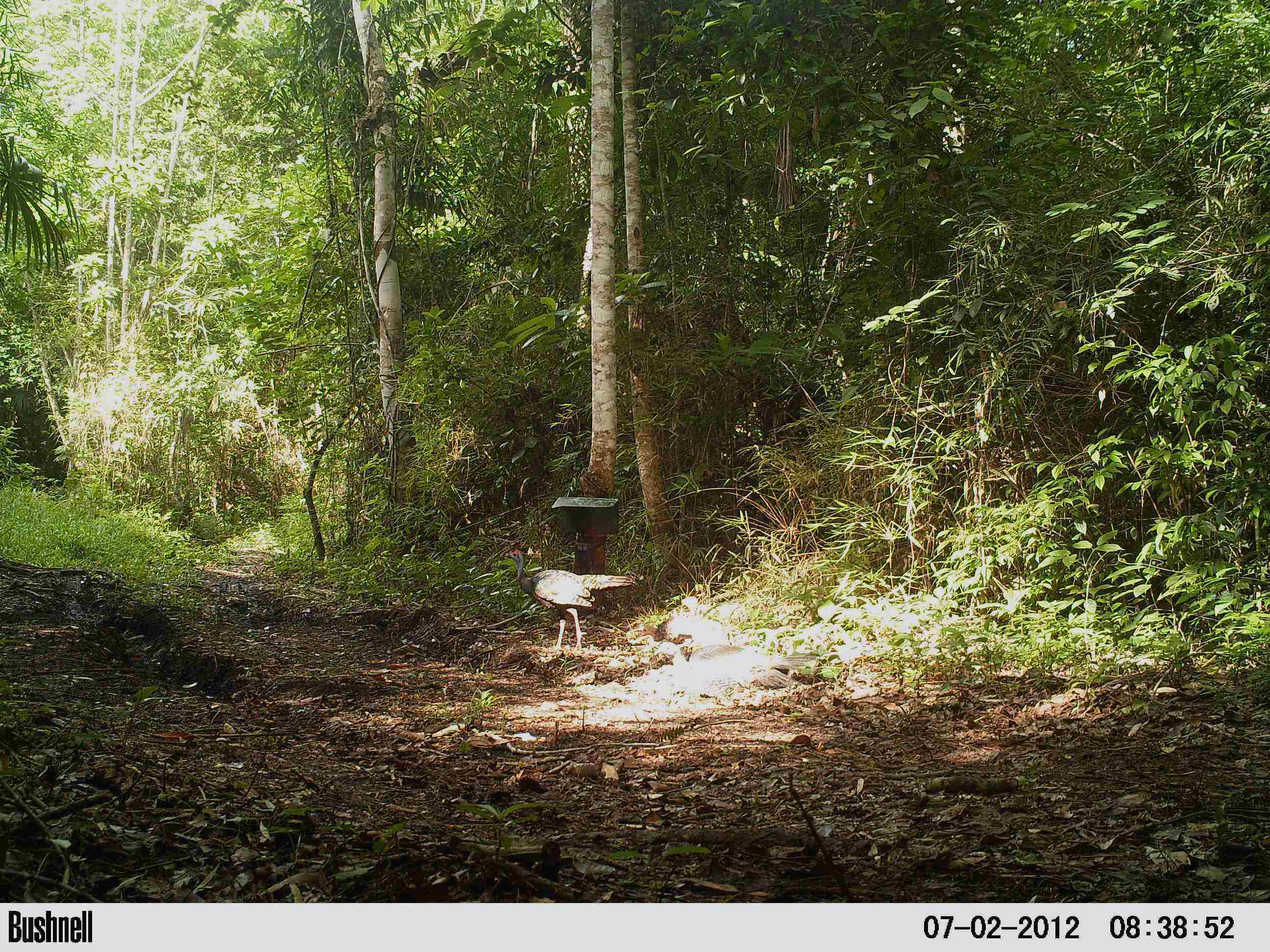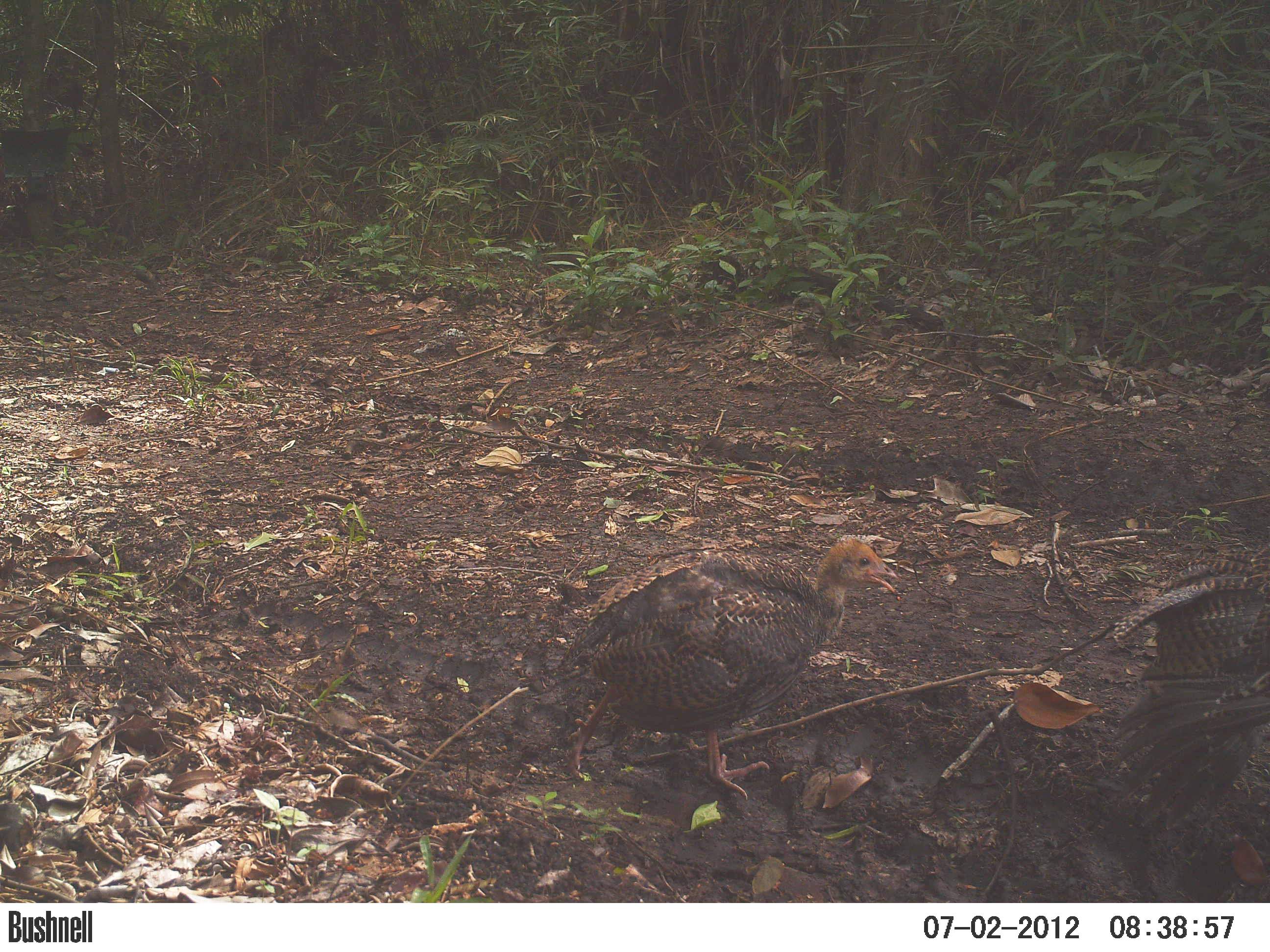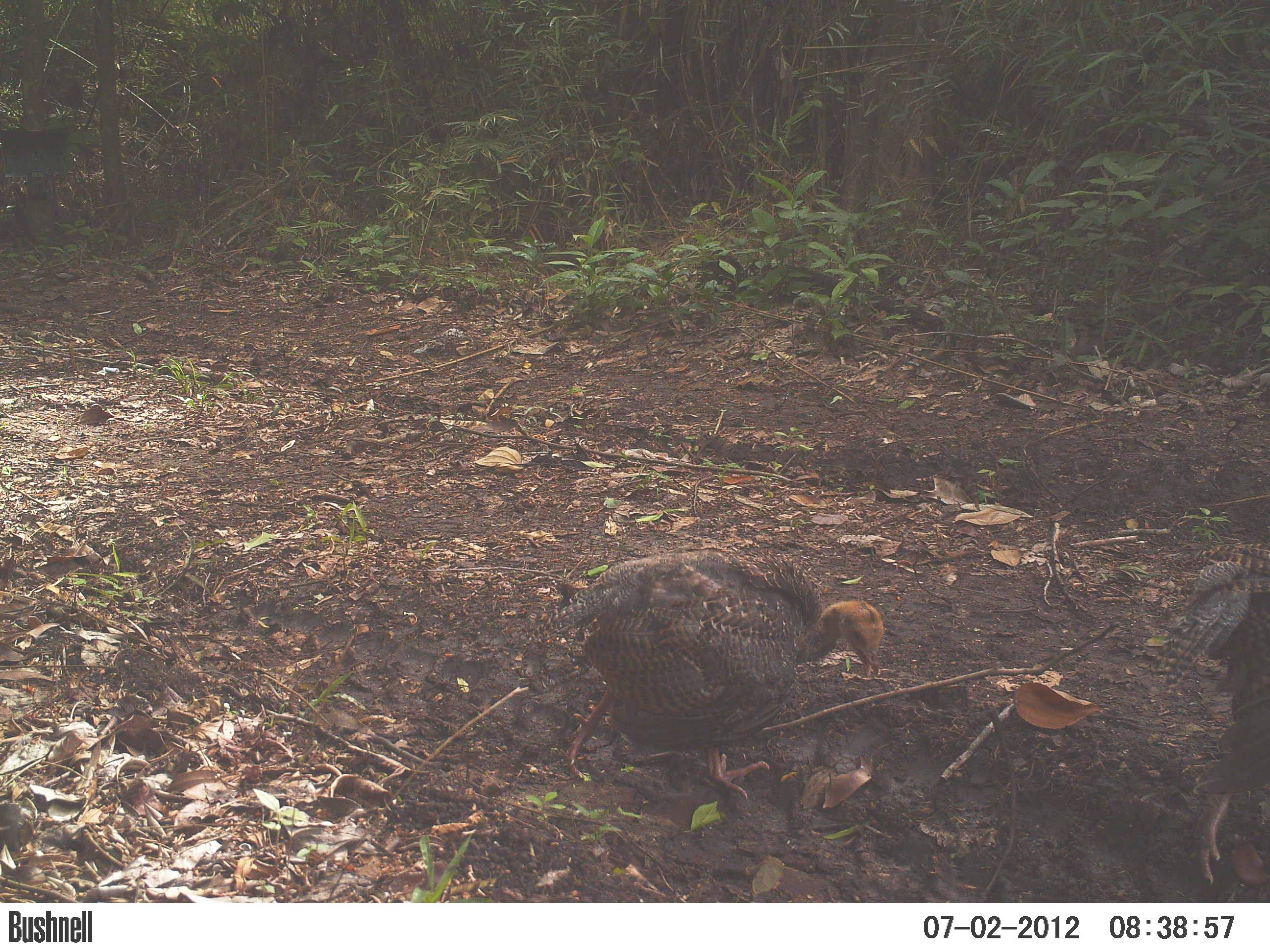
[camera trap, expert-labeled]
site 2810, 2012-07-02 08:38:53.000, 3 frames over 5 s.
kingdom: Animalia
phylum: Chordata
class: Aves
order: Galliformes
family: Phasianidae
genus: Meleagris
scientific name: Meleagris ocellata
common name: ocellated turkey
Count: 3.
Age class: adult.